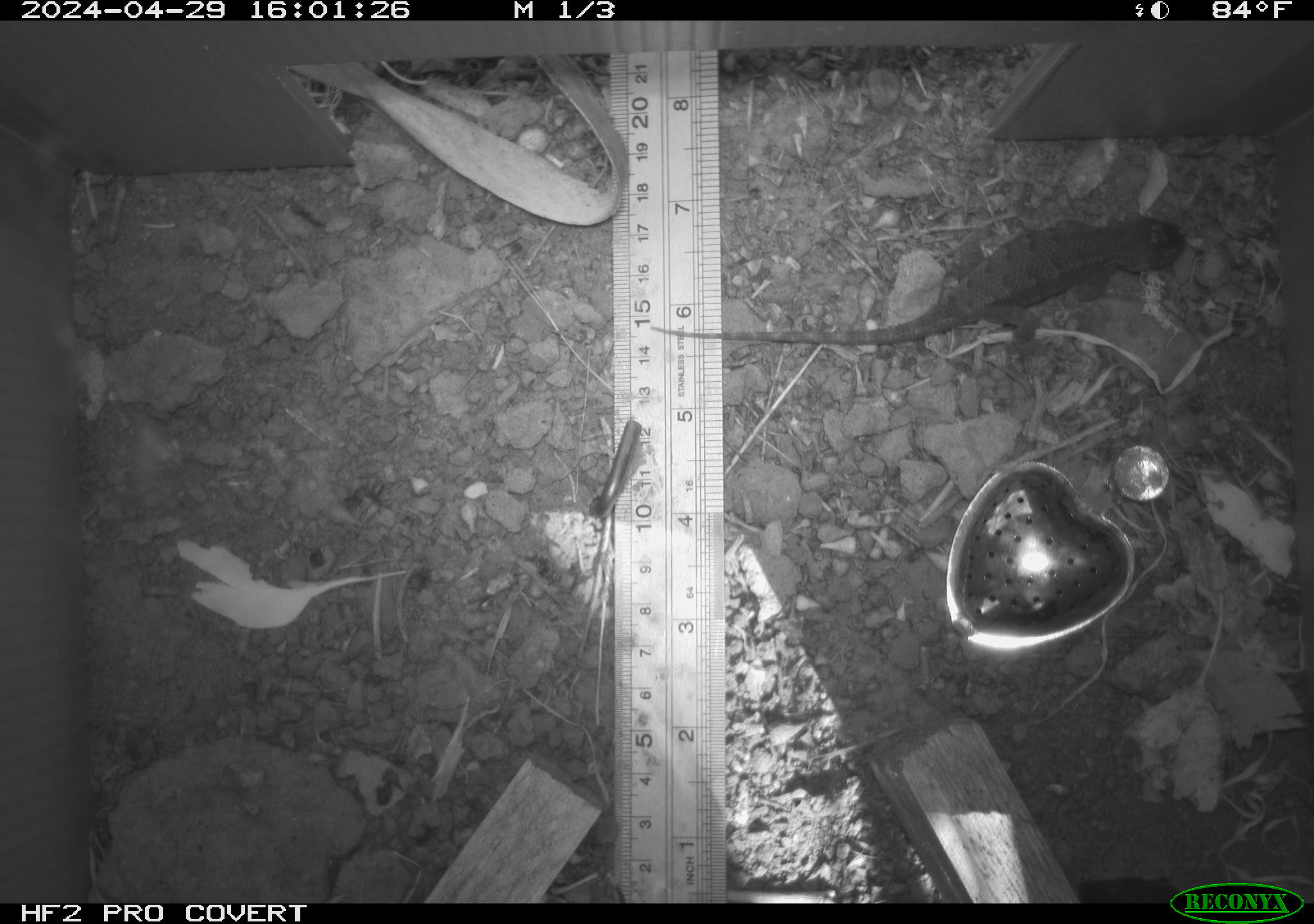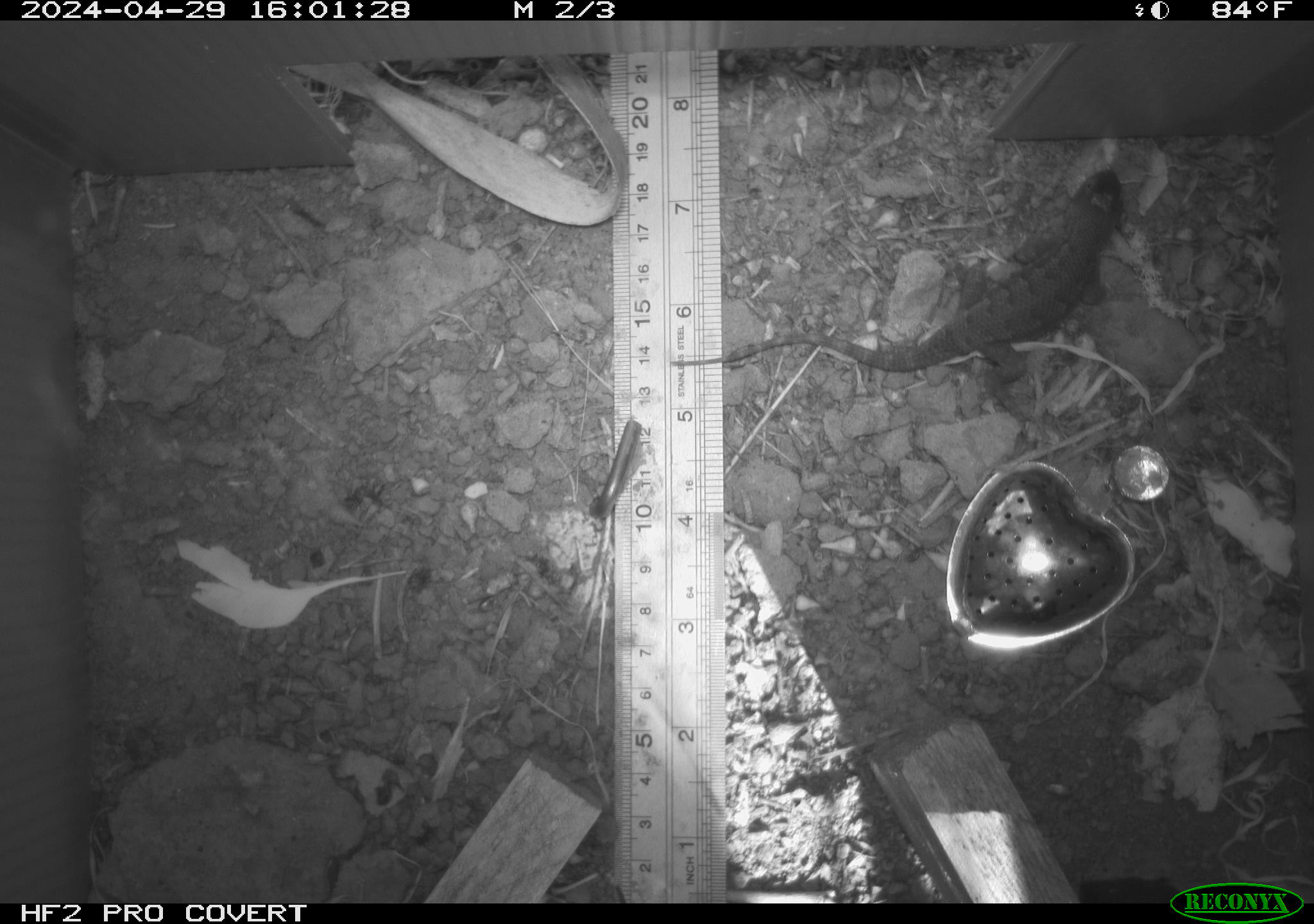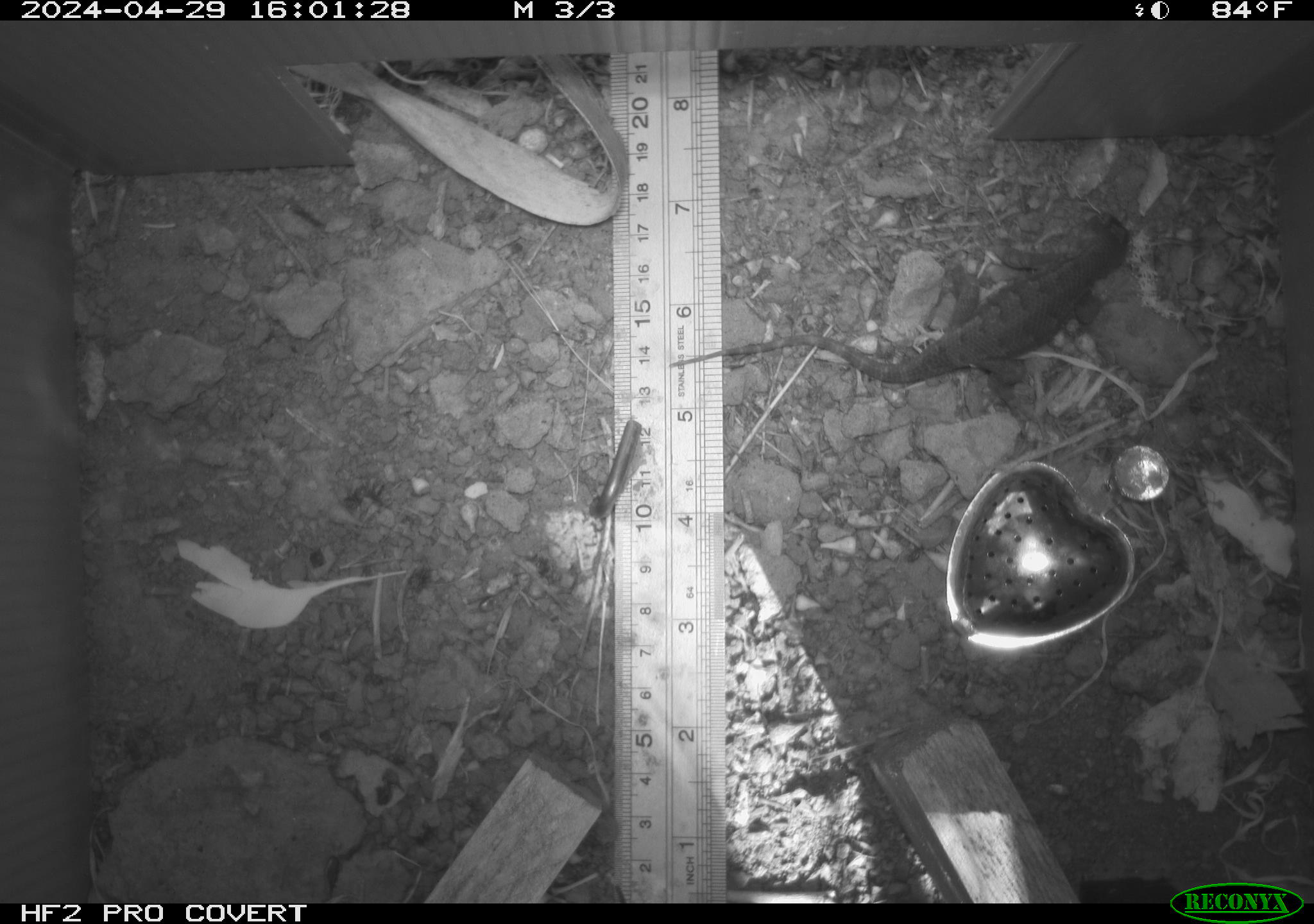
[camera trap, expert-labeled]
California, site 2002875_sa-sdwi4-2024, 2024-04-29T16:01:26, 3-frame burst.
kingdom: Animalia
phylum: Chordata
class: Reptilia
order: Squamata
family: Phrynosomatidae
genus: Sceloporus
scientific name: Sceloporus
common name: spiny lizards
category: sceloporus species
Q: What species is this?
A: Sceloporus species (spiny lizards) (Sceloporus).